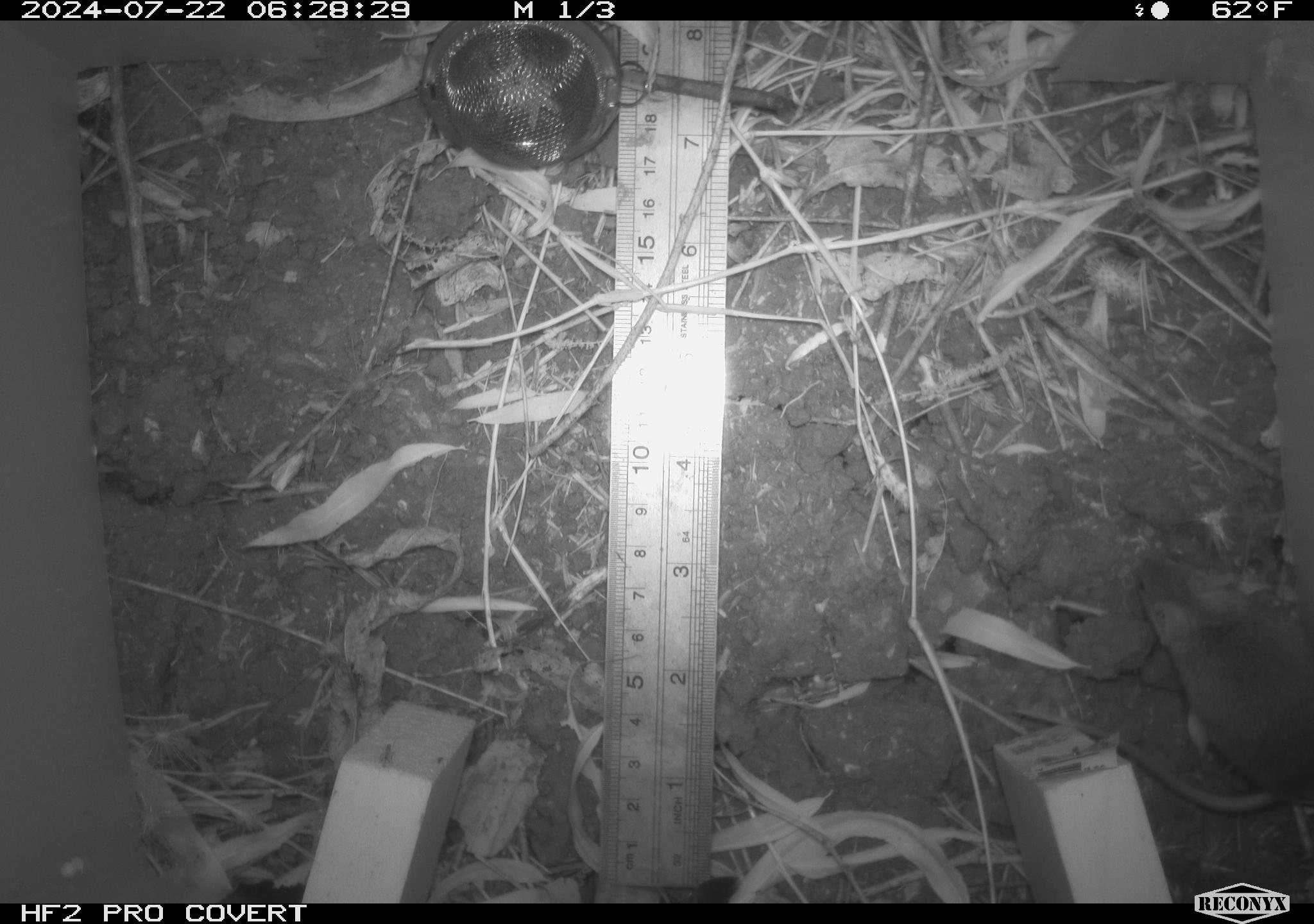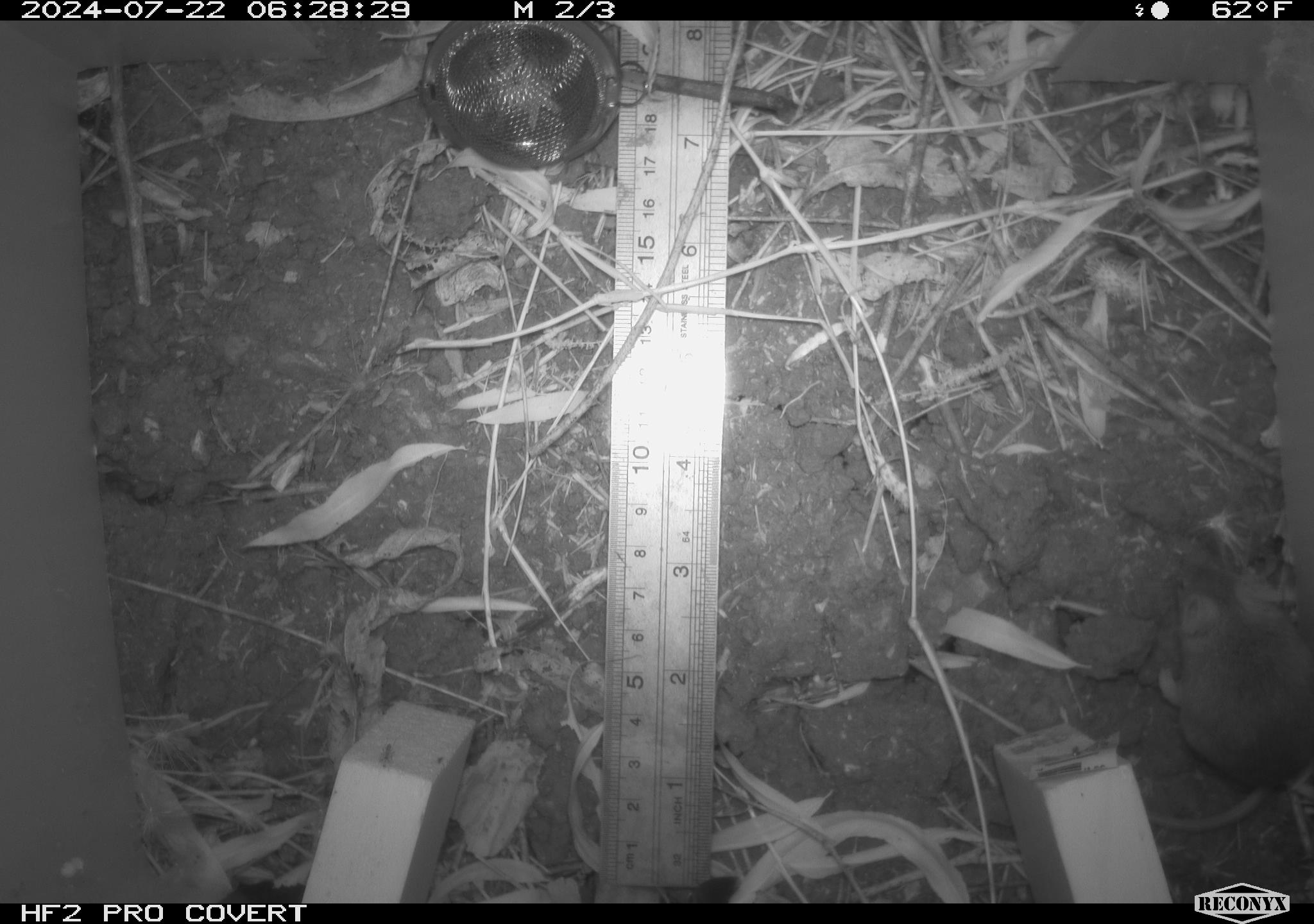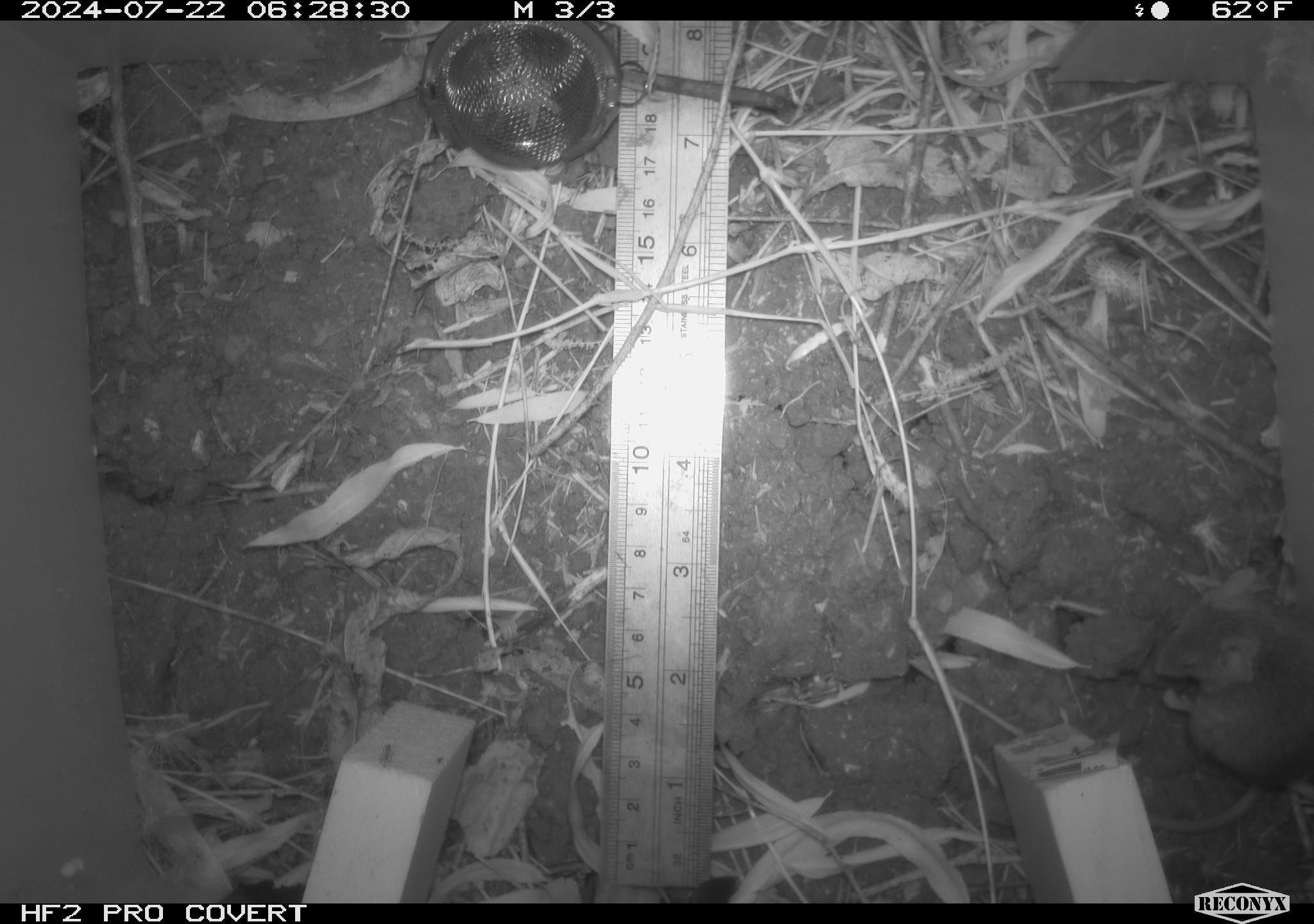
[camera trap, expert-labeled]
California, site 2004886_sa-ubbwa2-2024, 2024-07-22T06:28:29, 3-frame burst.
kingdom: Animalia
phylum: Chordata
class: Mammalia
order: Rodentia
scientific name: Rodentia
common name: mouse species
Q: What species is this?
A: Mouse species (Rodentia).